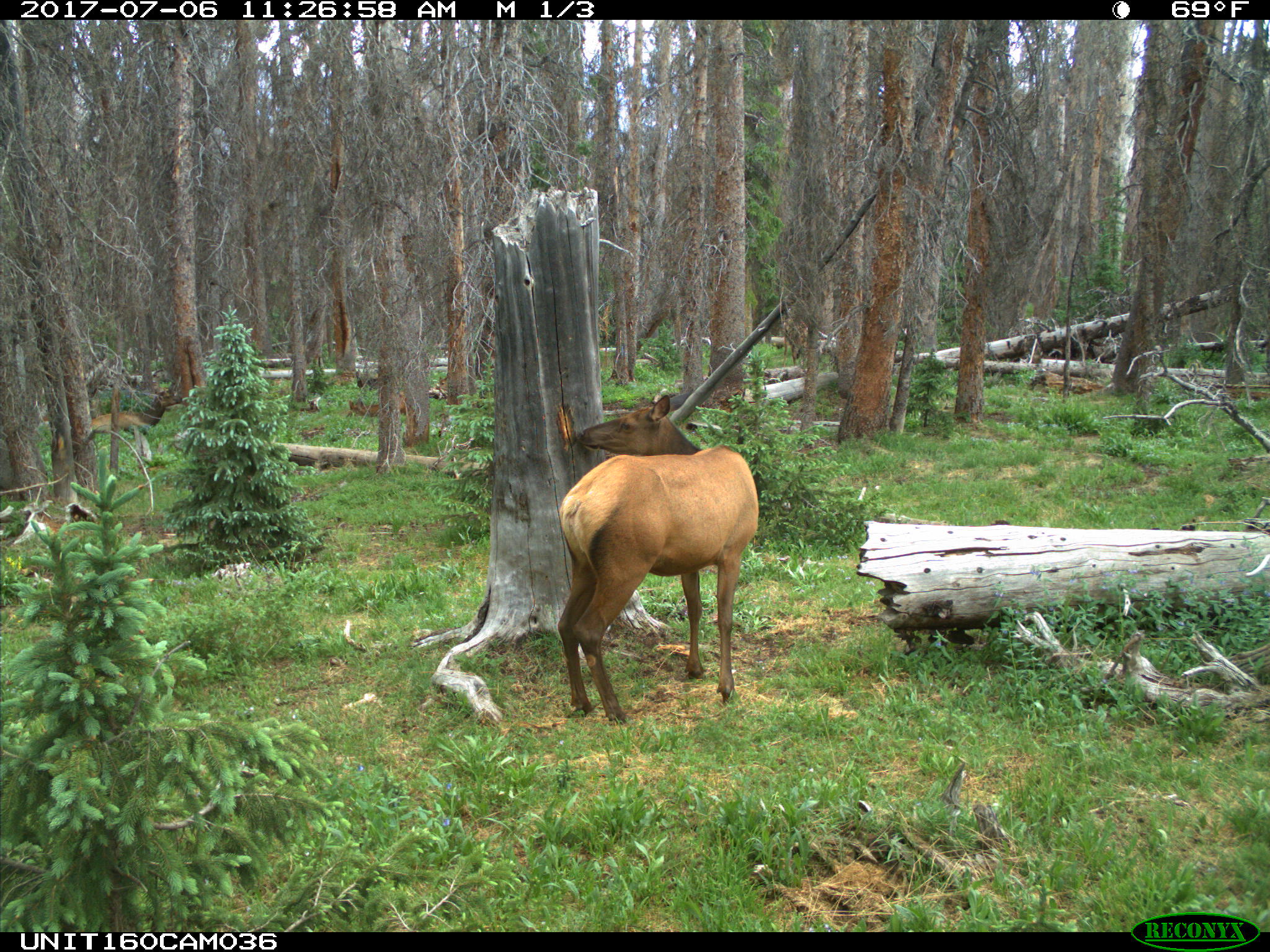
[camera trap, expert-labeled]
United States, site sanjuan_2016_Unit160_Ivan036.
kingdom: Animalia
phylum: Chordata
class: Mammalia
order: Artiodactyla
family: Cervidae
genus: Cervus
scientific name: Cervus elaphus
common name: red deer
Cervus elaphus (red deer).